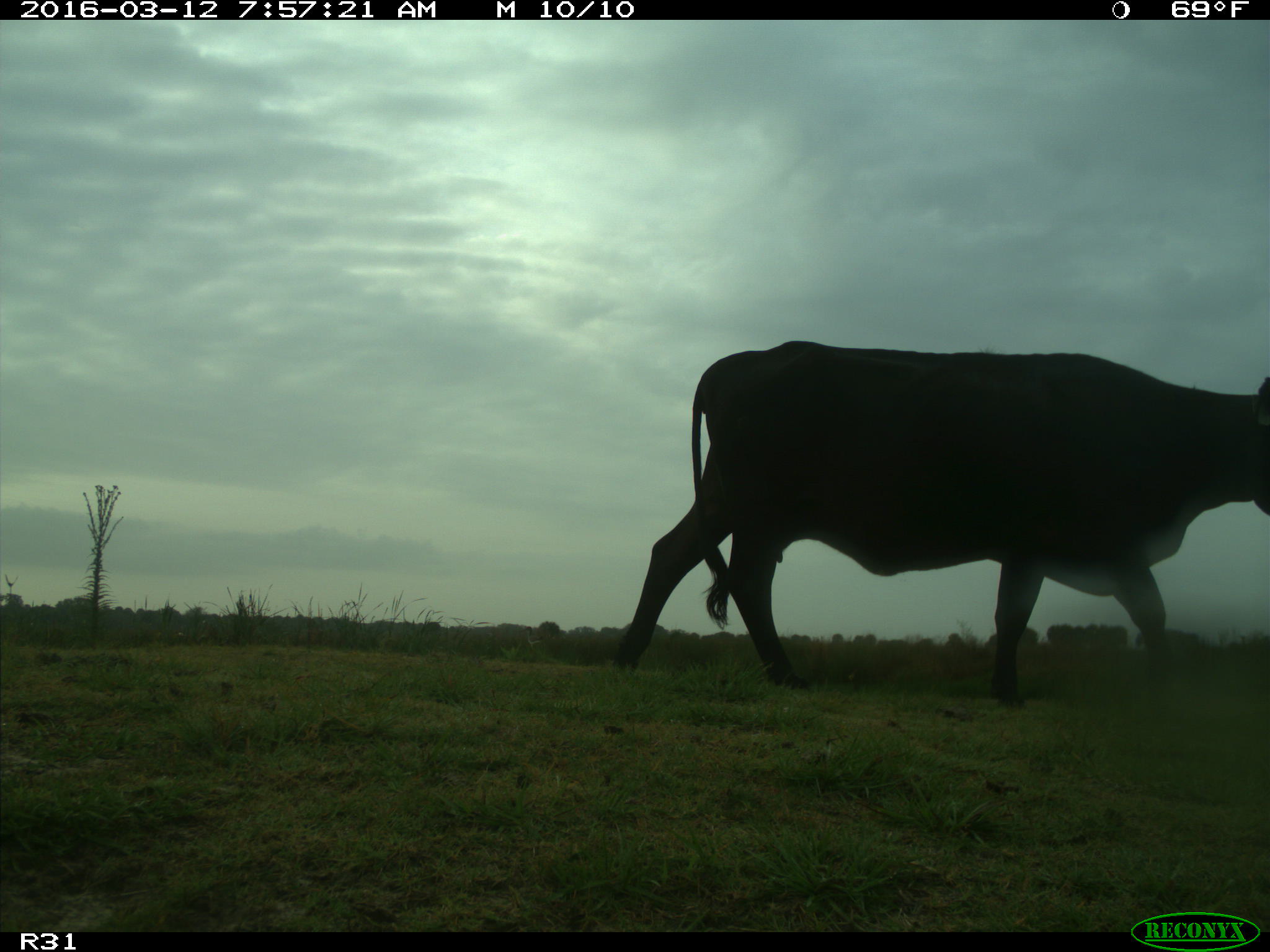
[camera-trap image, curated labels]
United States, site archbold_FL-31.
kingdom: Animalia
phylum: Chordata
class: Mammalia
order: Artiodactyla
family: Bovidae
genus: Bos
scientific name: Bos taurus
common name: domestic cow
Bos taurus (domestic cow).